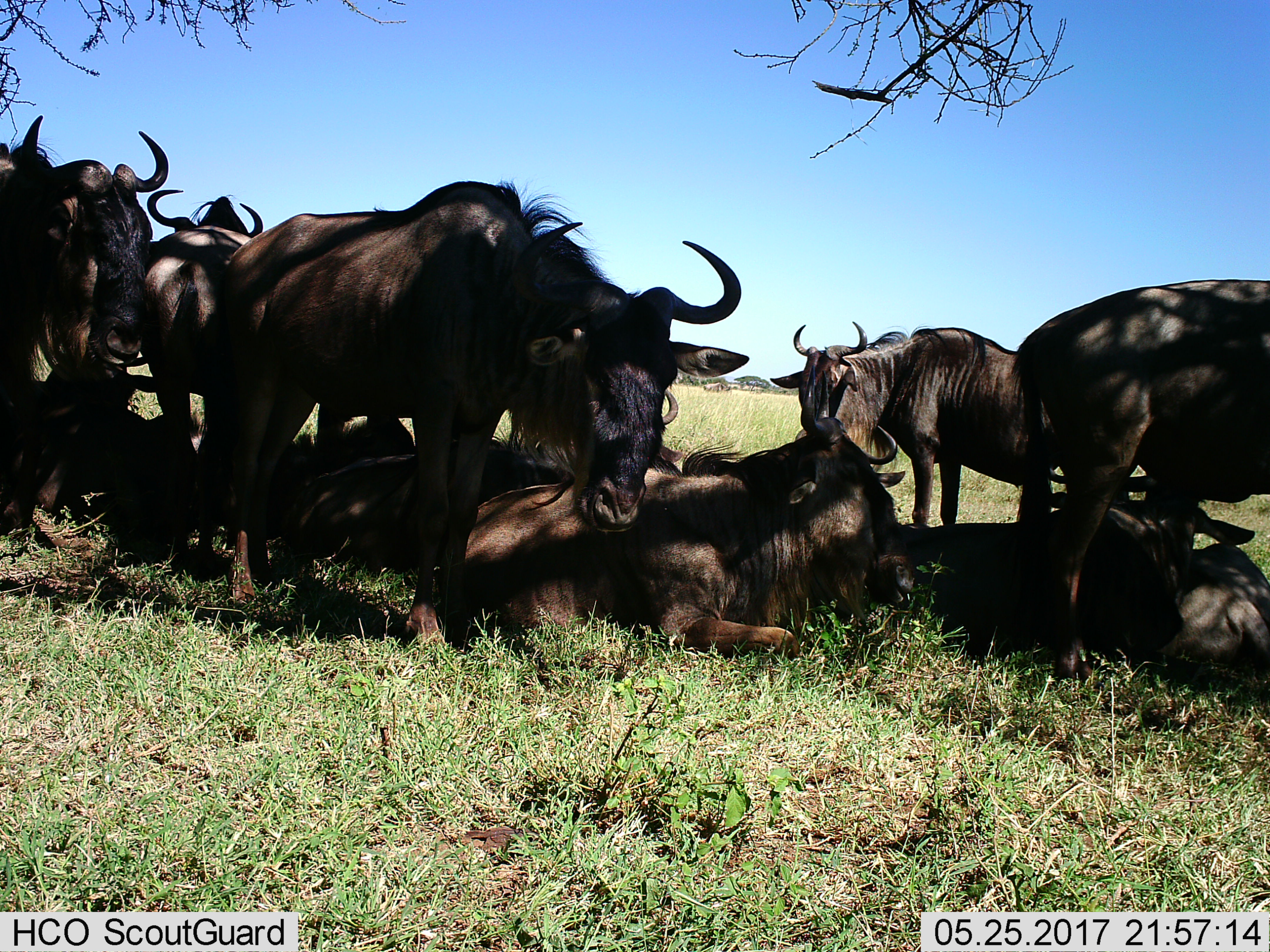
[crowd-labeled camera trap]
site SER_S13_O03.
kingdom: Animalia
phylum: Chordata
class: Mammalia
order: Artiodactyla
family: Bovidae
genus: Connochaetes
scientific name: Connochaetes taurinus taurinus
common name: blue wildebeest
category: wildebeestblue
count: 11-50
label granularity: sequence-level